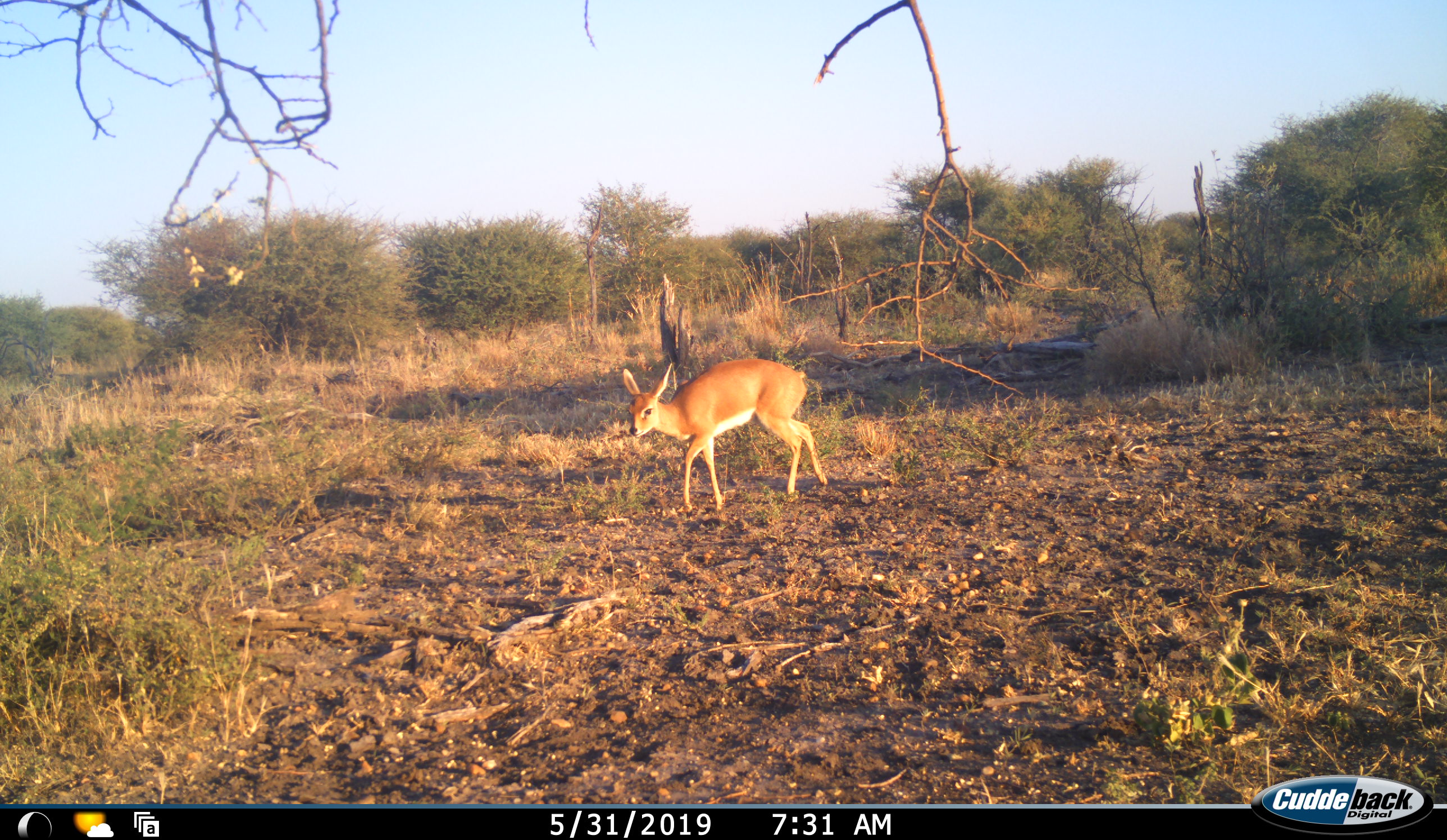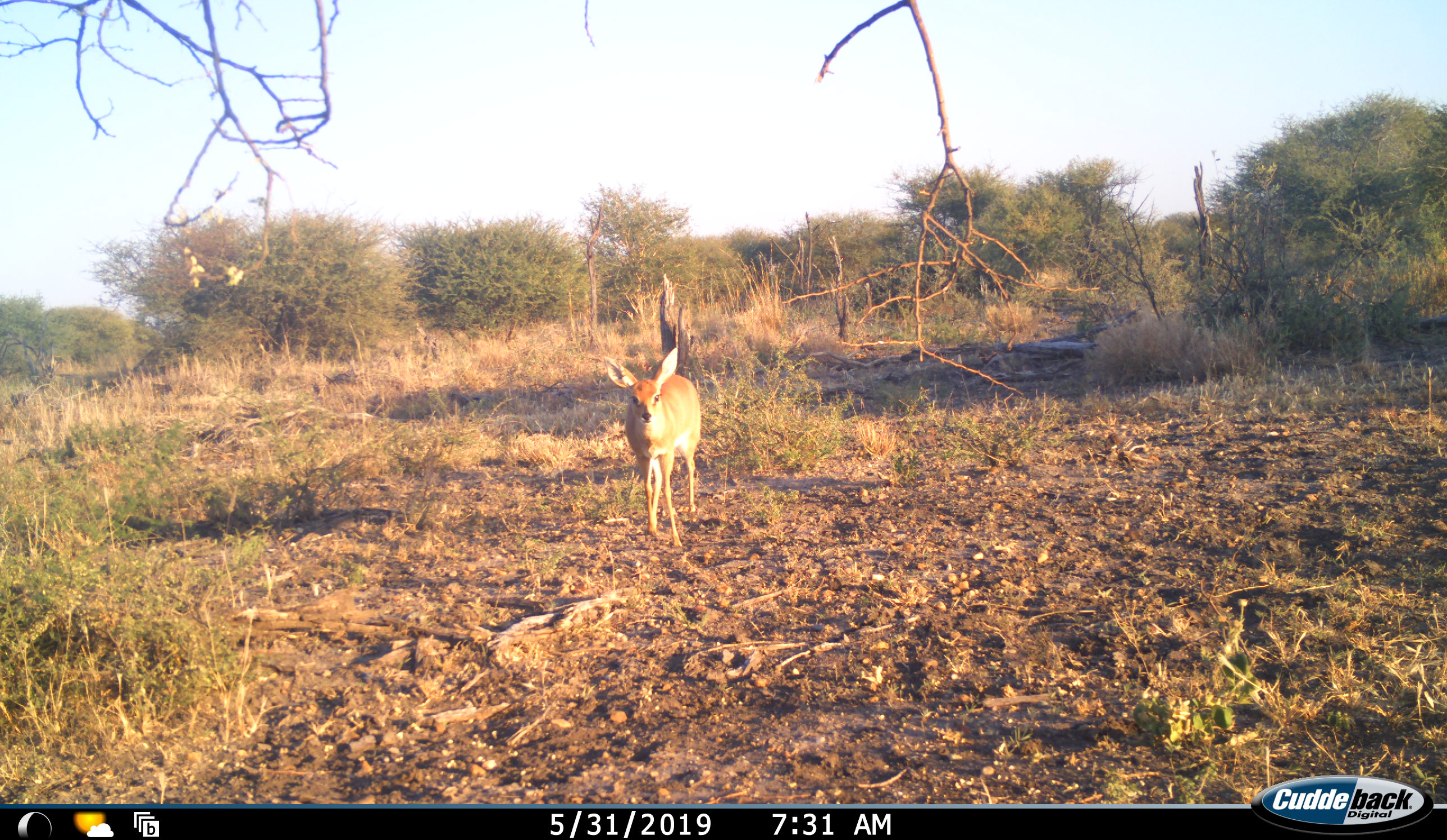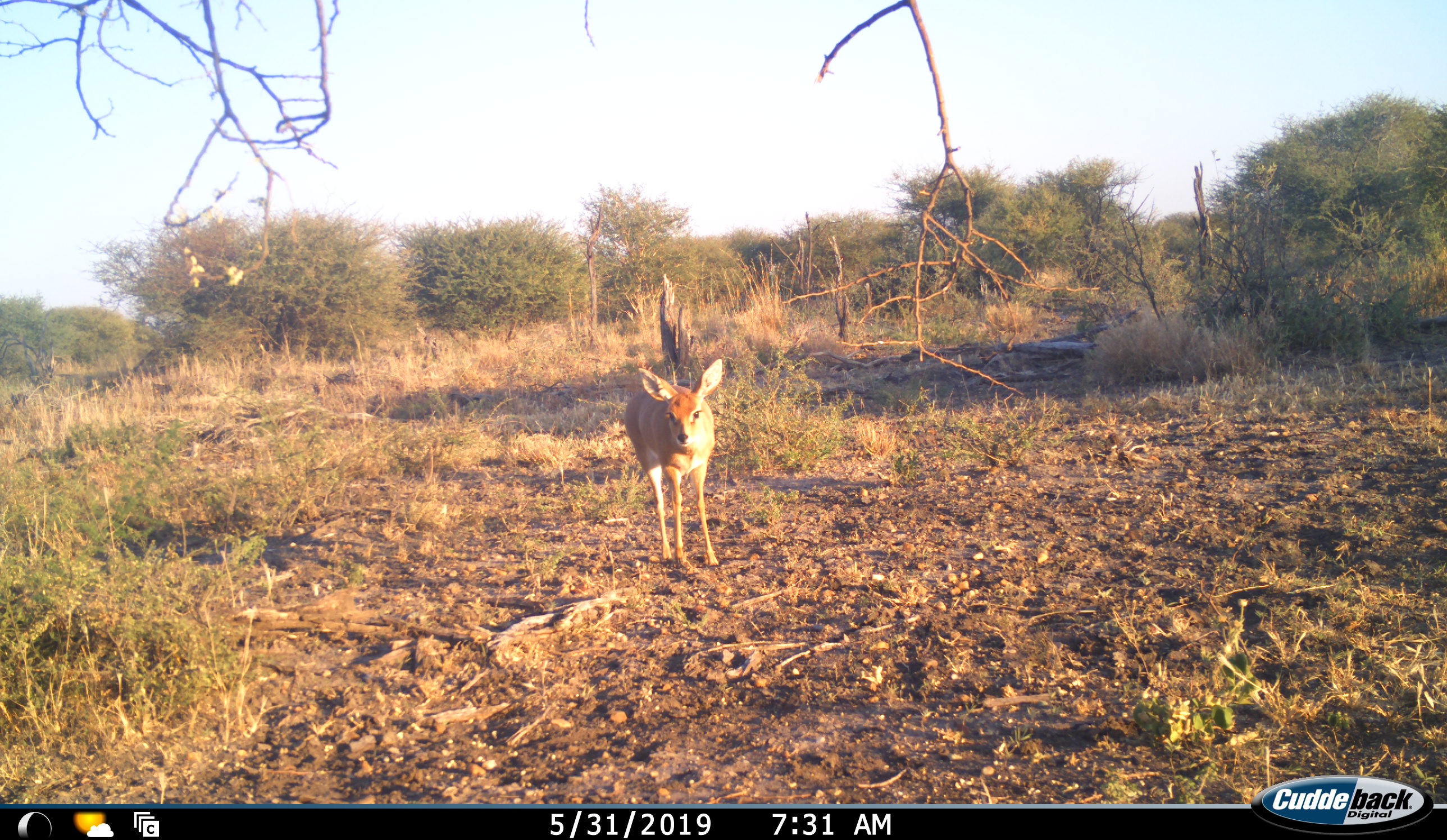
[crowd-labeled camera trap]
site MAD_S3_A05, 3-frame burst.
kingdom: Animalia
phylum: Chordata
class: Mammalia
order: Artiodactyla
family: Bovidae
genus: Raphicerus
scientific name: Raphicerus campestris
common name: steenbok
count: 1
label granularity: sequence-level